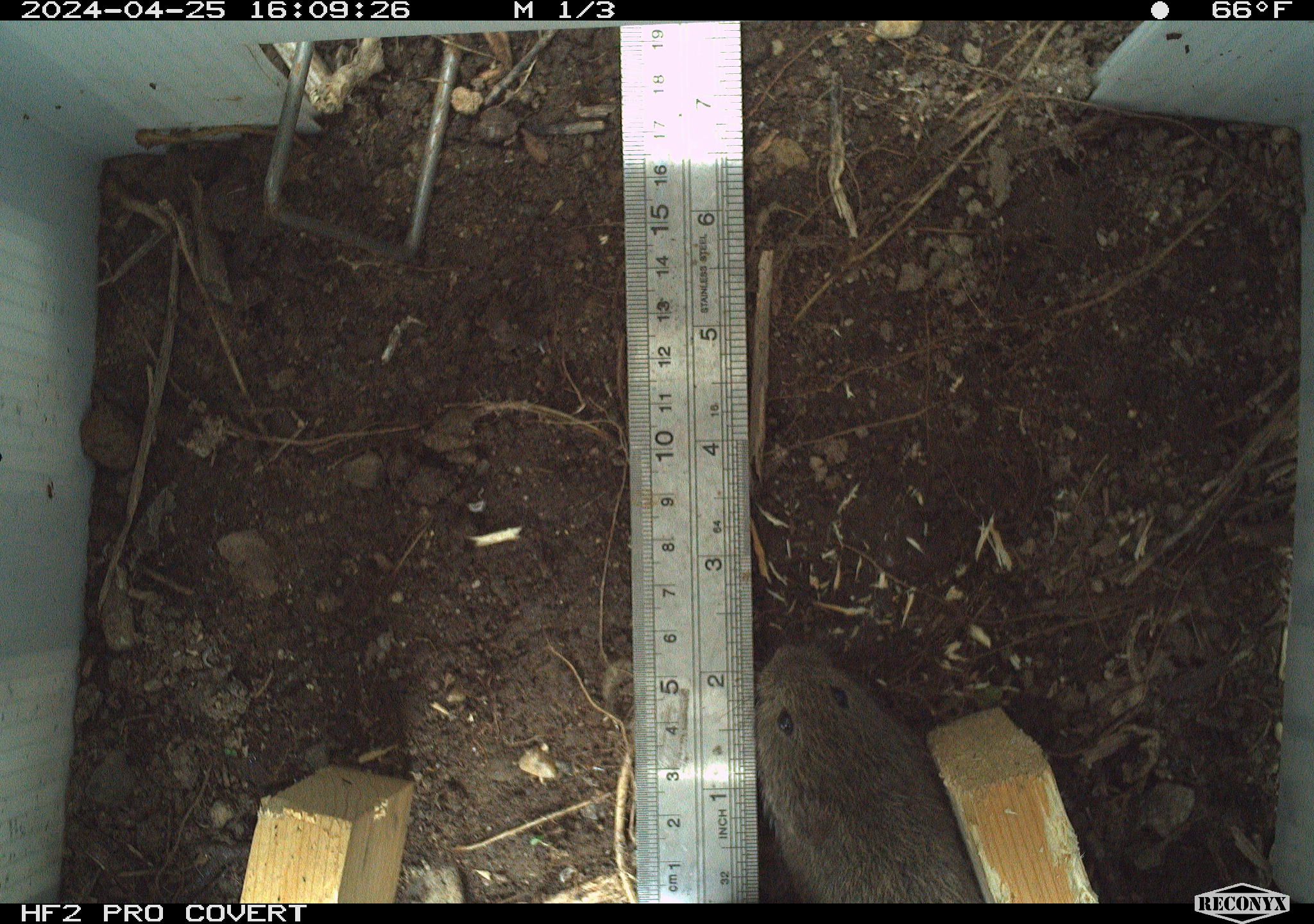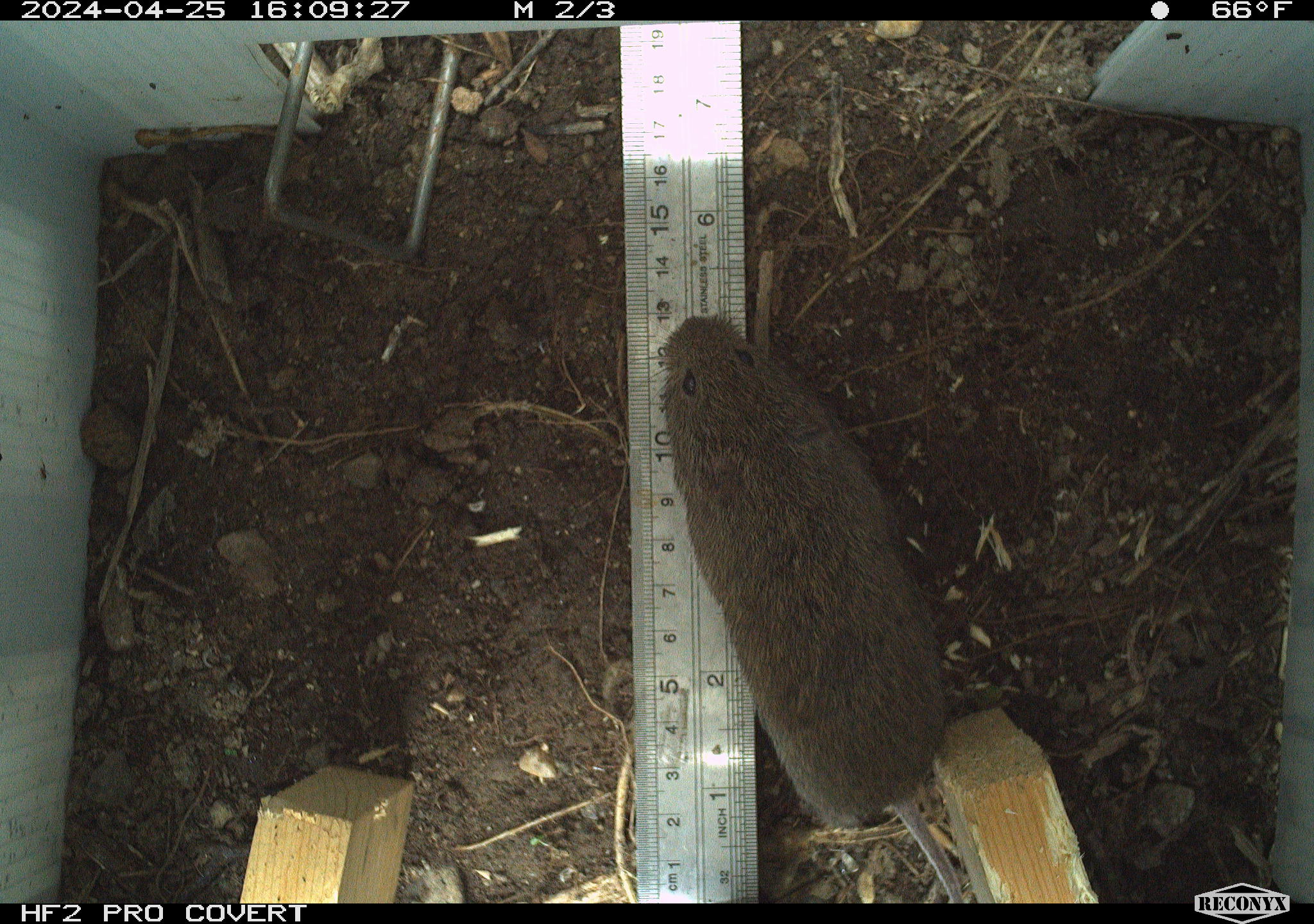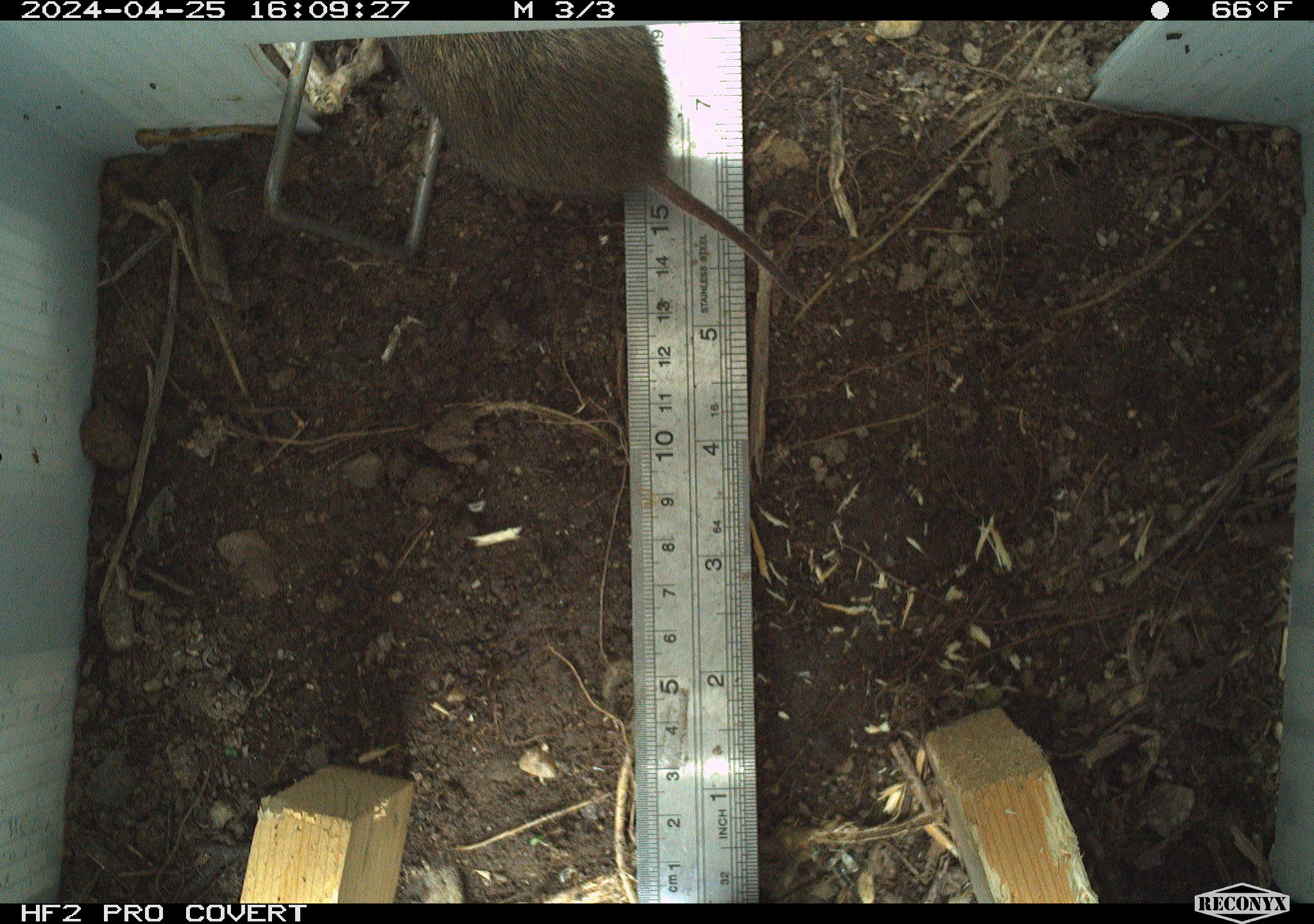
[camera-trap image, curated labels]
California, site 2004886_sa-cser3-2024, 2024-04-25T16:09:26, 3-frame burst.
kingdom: Animalia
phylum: Chordata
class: Mammalia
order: Rodentia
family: Cricetidae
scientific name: Cricetidae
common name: hamsters, voles, lemmings, and allies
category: cricetidae family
Cricetidae family (hamsters, voles, lemmings, and allies) (Cricetidae).